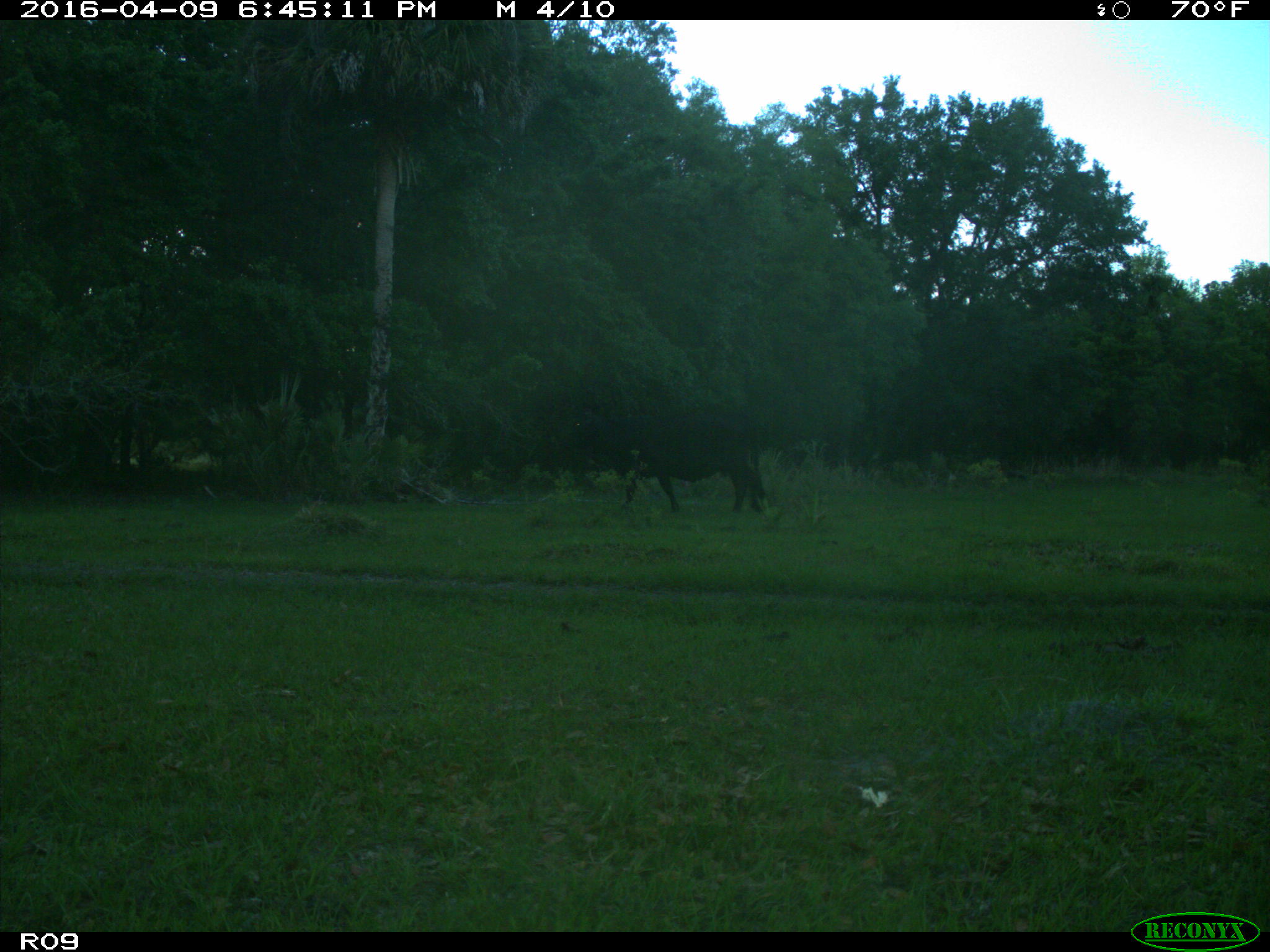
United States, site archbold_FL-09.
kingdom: Animalia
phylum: Chordata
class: Mammalia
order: Artiodactyla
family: Bovidae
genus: Bos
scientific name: Bos taurus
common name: domestic cow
Bos taurus (domestic cow).